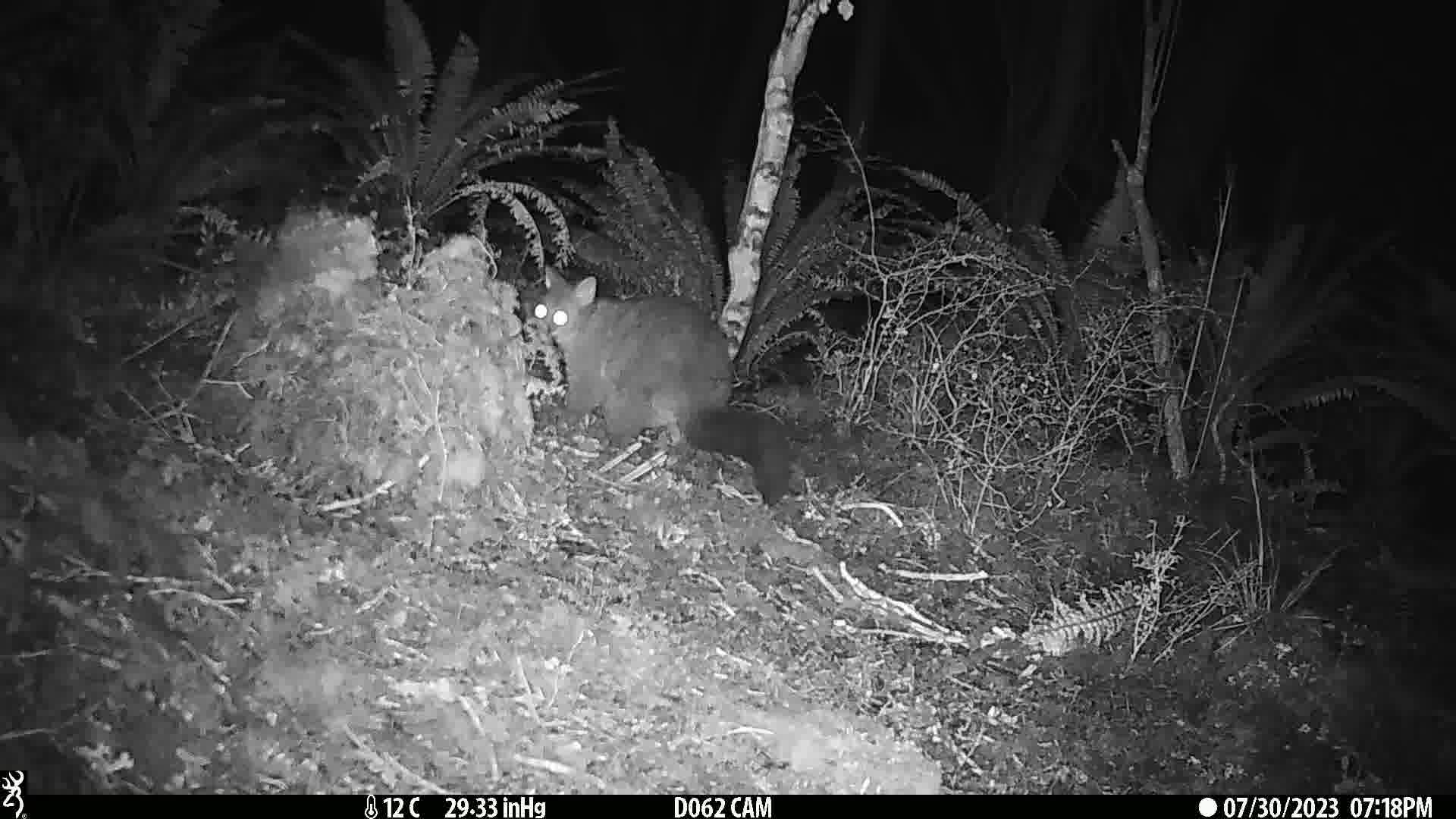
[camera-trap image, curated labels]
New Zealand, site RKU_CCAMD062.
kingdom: Animalia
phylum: Chordata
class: Mammalia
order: Diprotodontia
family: Phalangeridae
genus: Trichosurus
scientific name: Trichosurus vulpecula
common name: common brushtail possum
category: possum